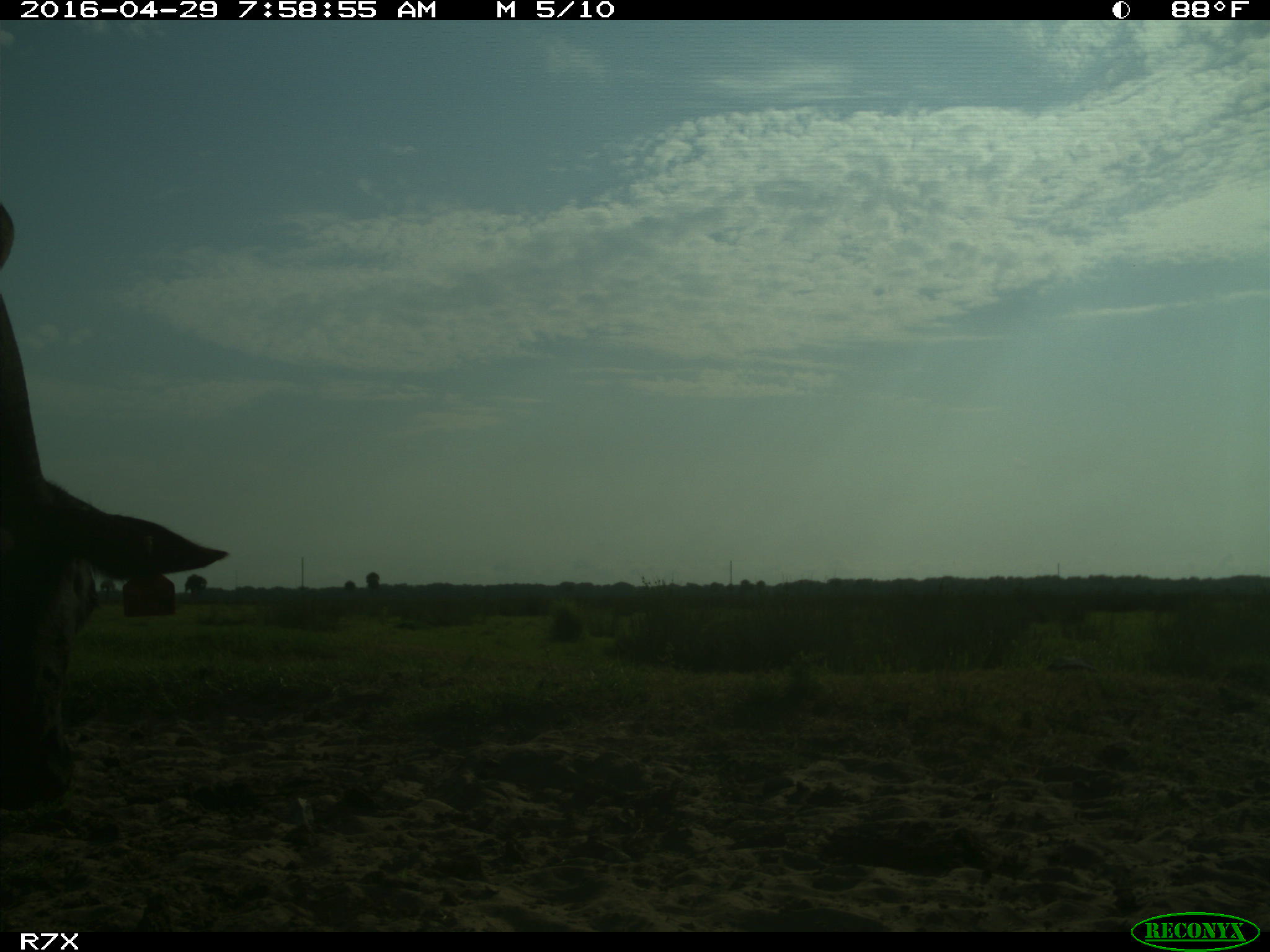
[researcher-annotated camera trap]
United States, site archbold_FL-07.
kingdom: Animalia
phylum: Chordata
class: Mammalia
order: Artiodactyla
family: Bovidae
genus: Bos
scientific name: Bos taurus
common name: domestic cow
Bos taurus (domestic cow).